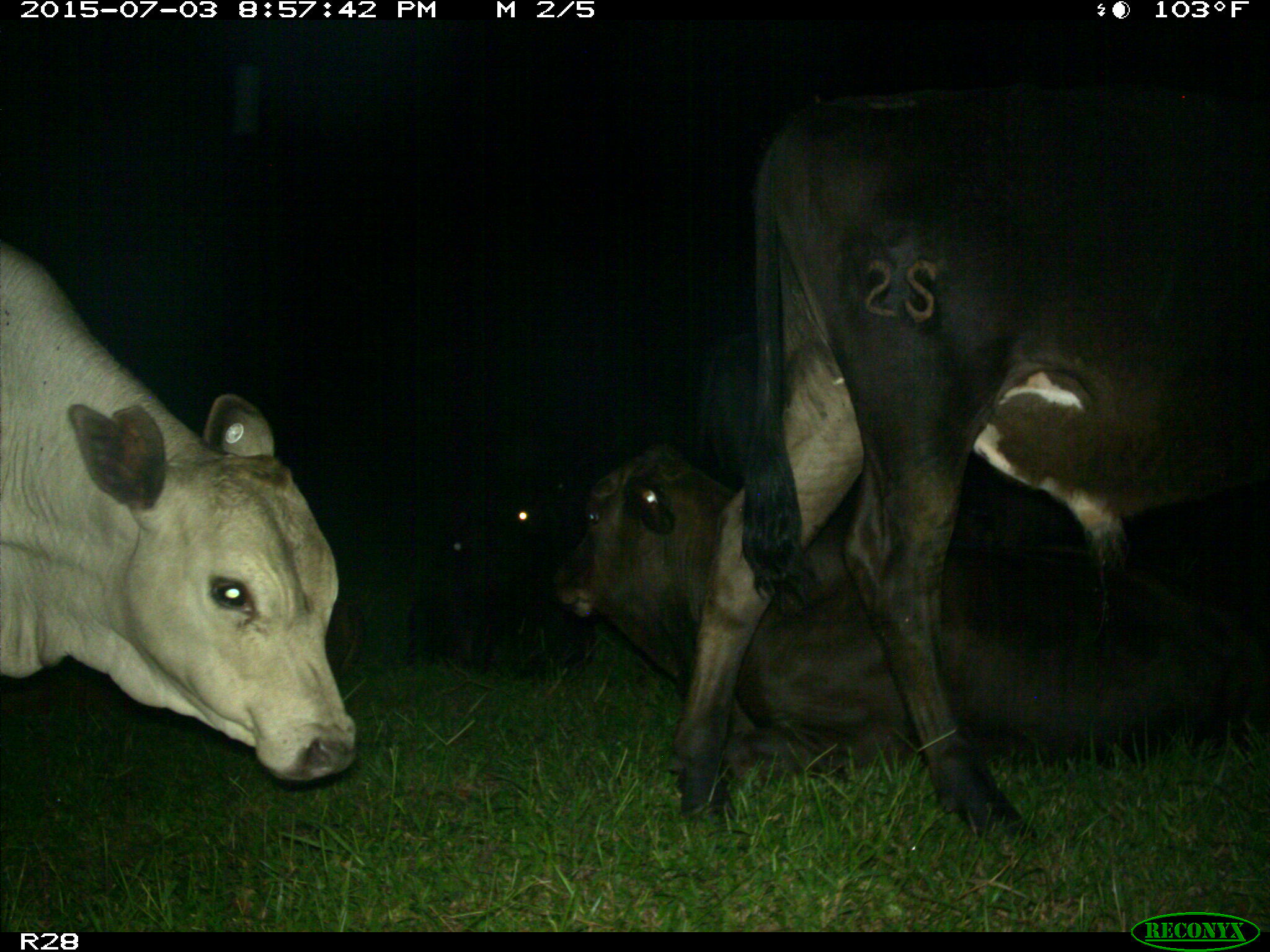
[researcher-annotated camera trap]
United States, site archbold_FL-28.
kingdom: Animalia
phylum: Chordata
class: Mammalia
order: Artiodactyla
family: Bovidae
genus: Bos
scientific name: Bos taurus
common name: domestic cow